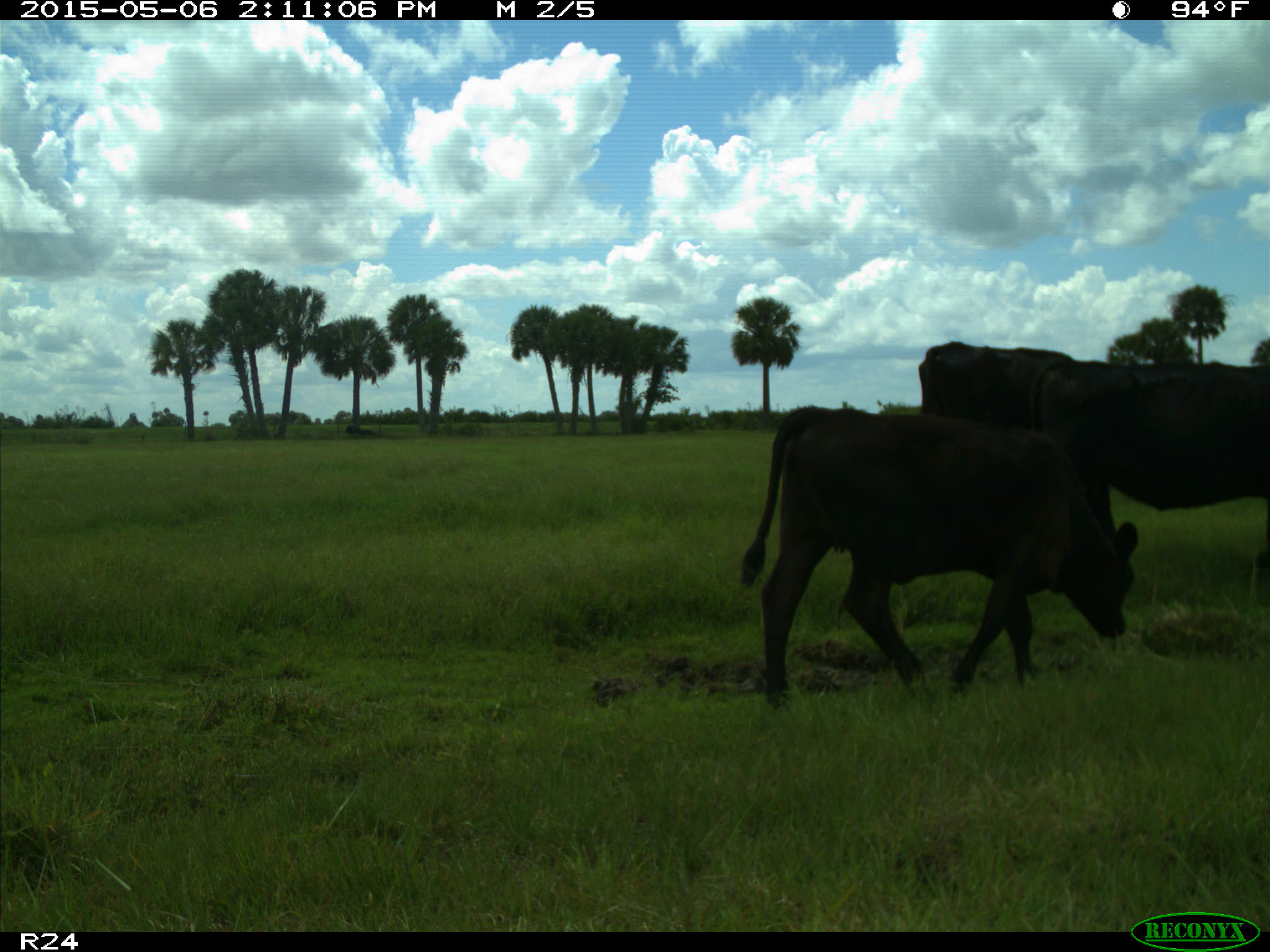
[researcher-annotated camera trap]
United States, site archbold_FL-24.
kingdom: Animalia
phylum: Chordata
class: Mammalia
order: Artiodactyla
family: Bovidae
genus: Bos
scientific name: Bos taurus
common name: domestic cow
Bos taurus (domestic cow).